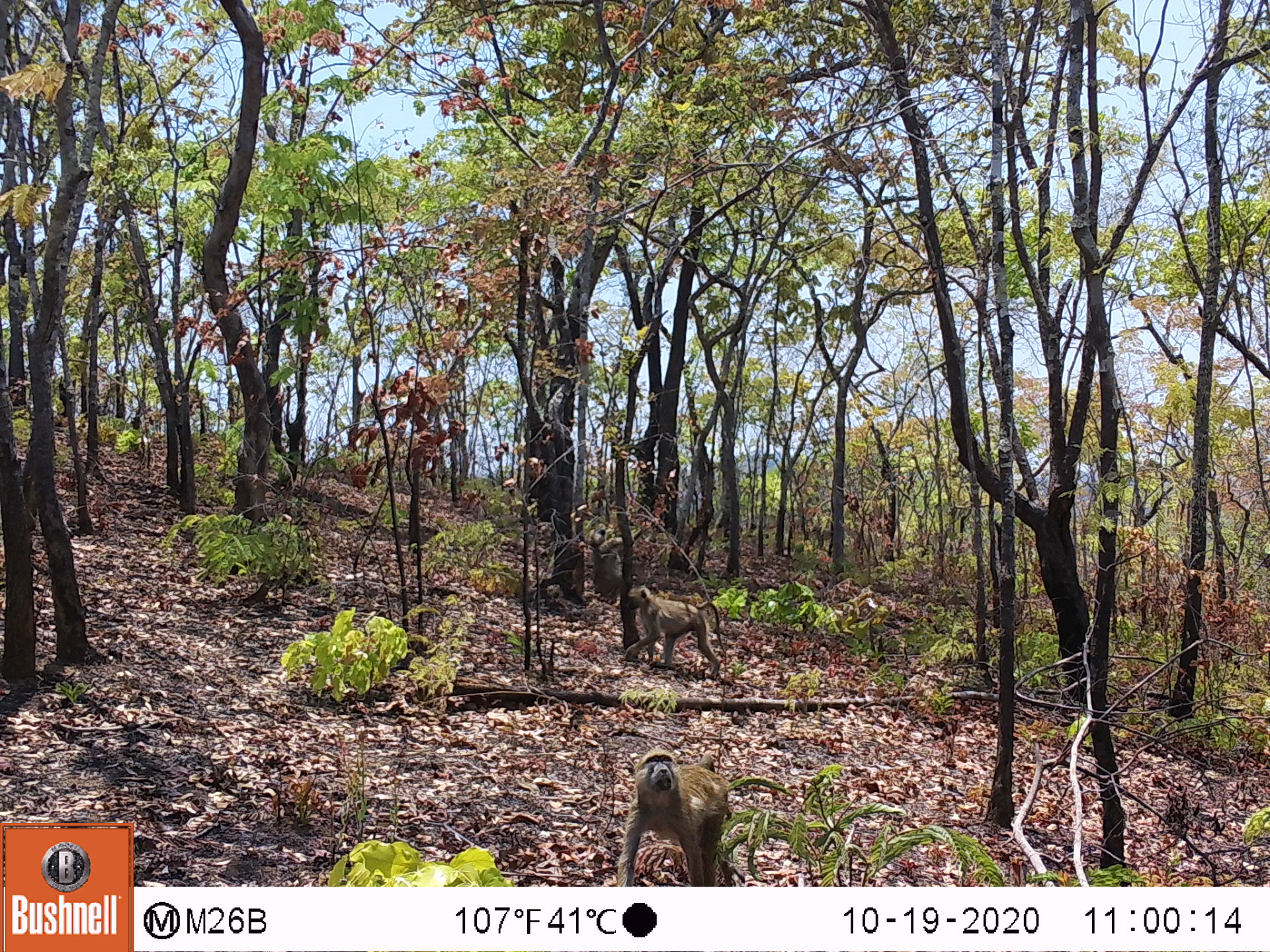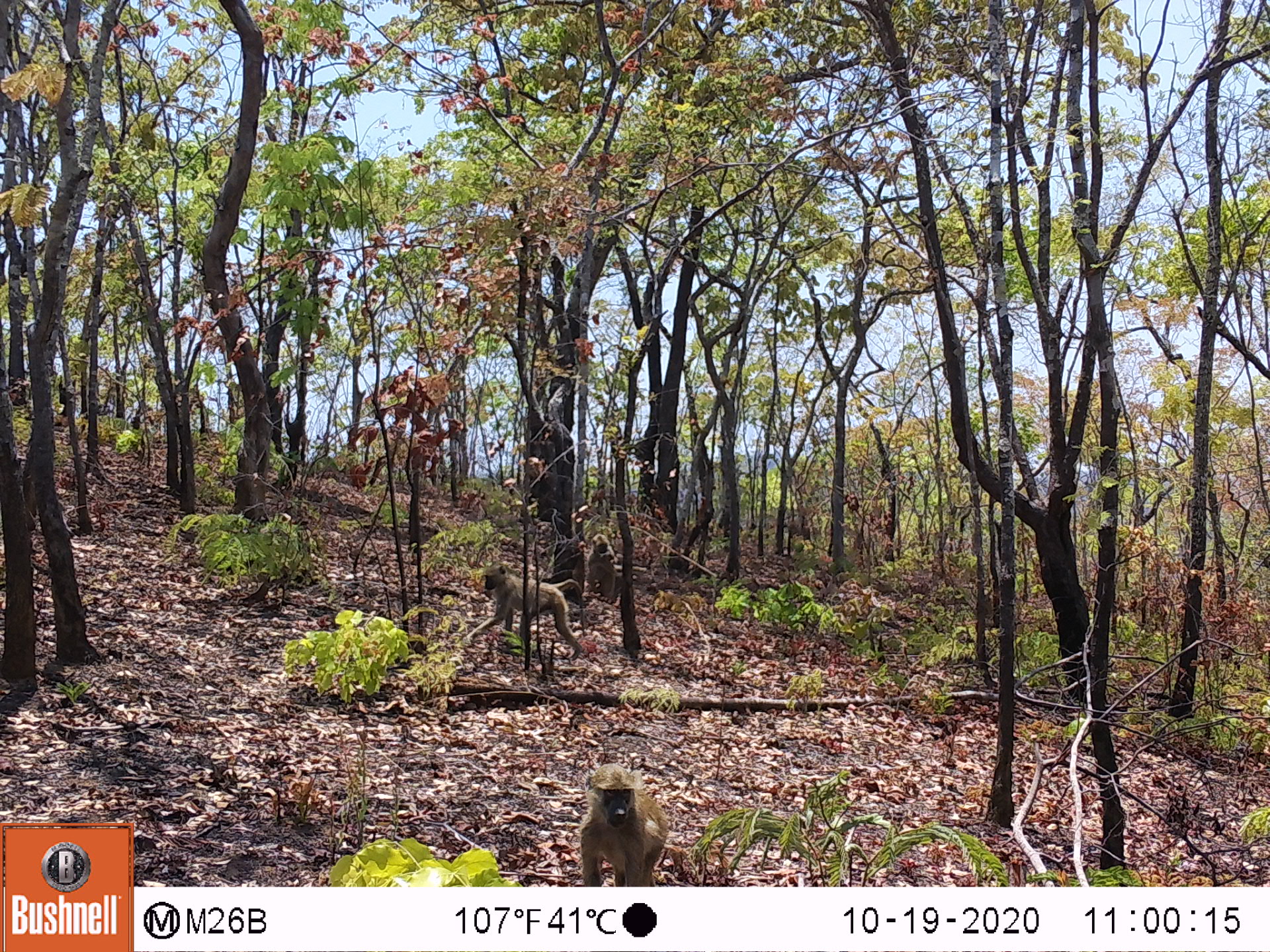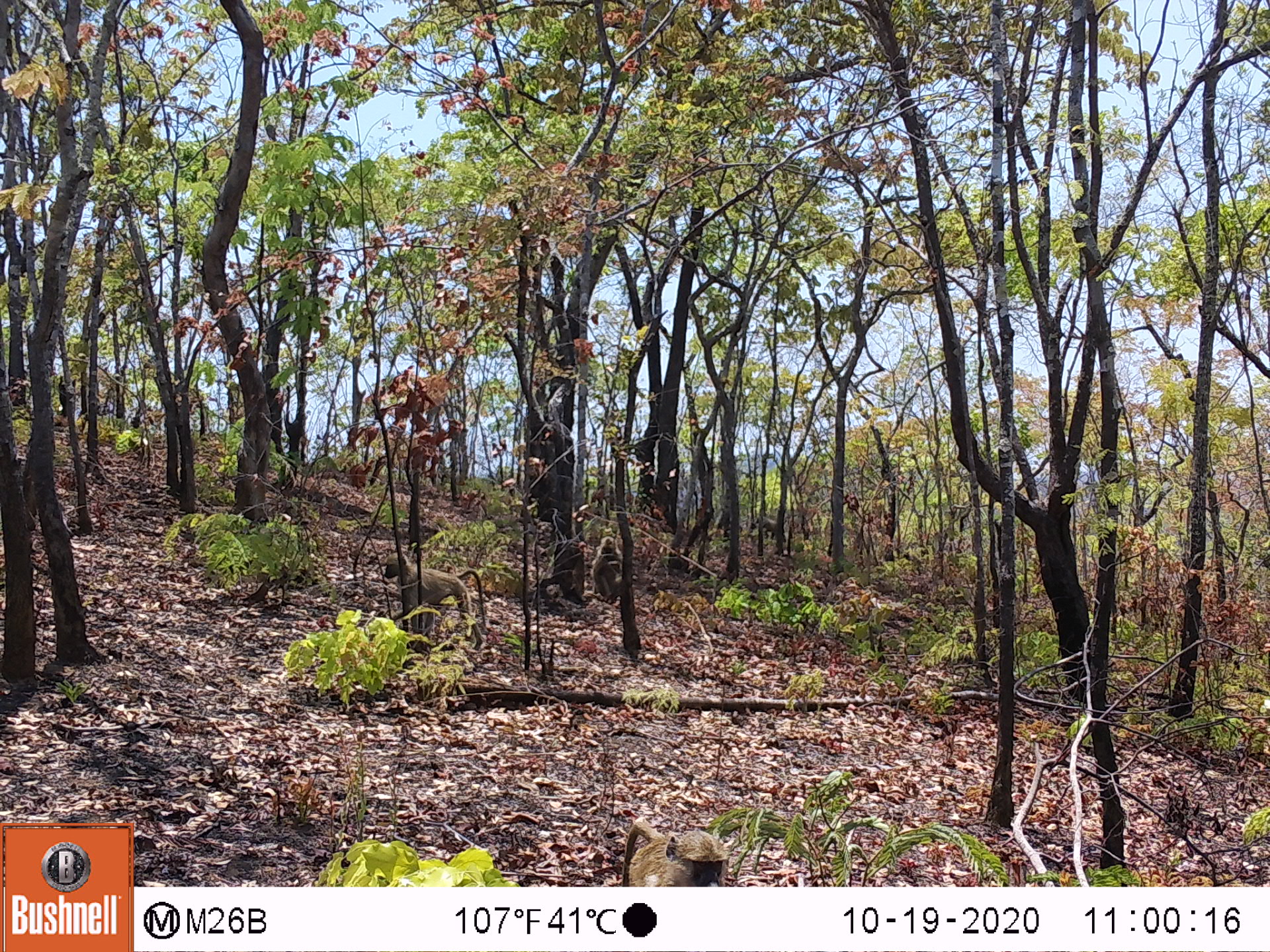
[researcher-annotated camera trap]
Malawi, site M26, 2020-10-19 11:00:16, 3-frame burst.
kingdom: Animalia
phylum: Chordata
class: Mammalia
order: Primates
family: Cercopithecidae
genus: Papio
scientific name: Papio cynocephalus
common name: yellow baboon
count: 2